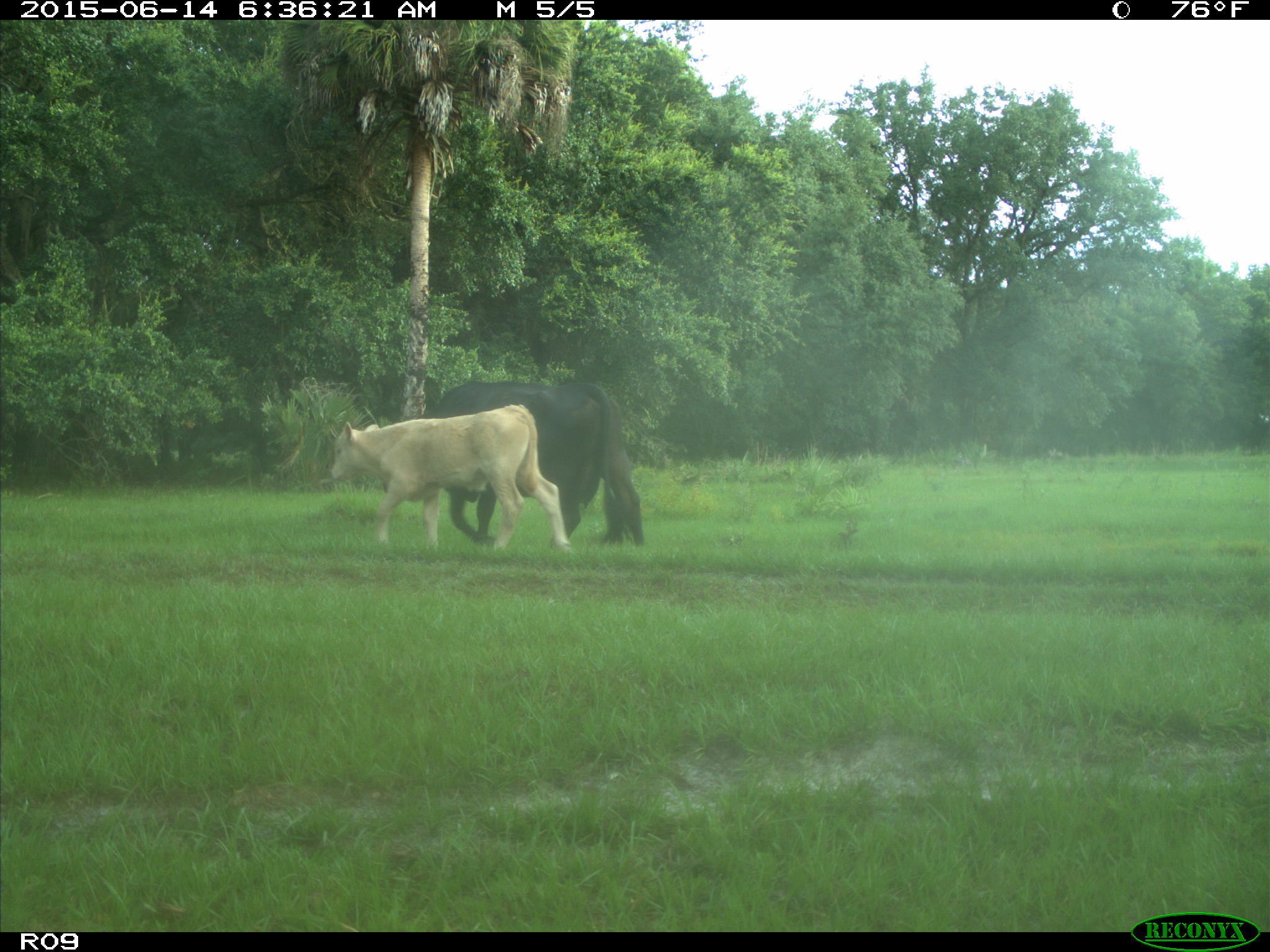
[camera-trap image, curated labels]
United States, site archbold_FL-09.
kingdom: Animalia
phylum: Chordata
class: Mammalia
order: Artiodactyla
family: Bovidae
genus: Bos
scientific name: Bos taurus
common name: domestic cow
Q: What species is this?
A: Bos taurus (domestic cow).